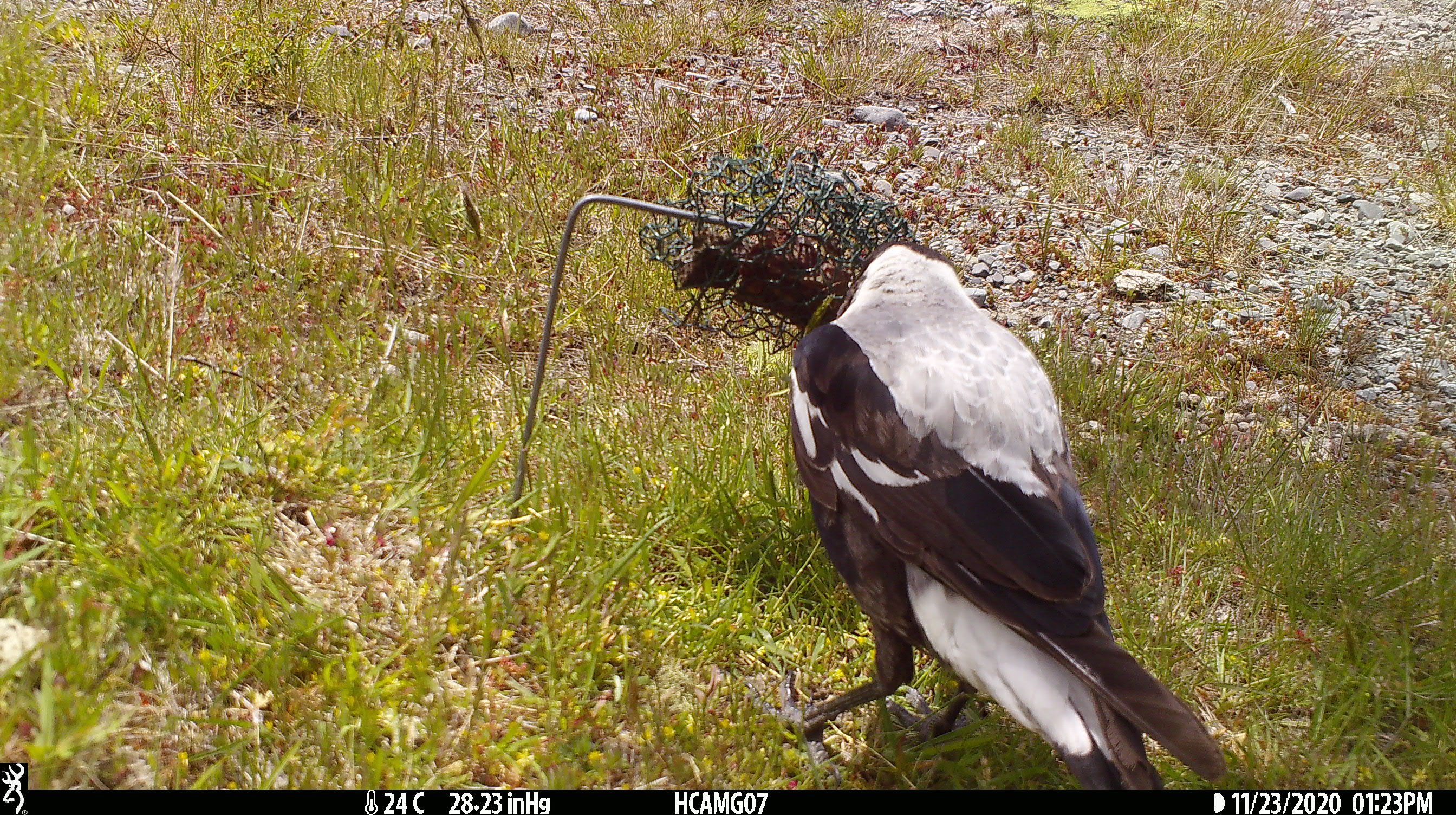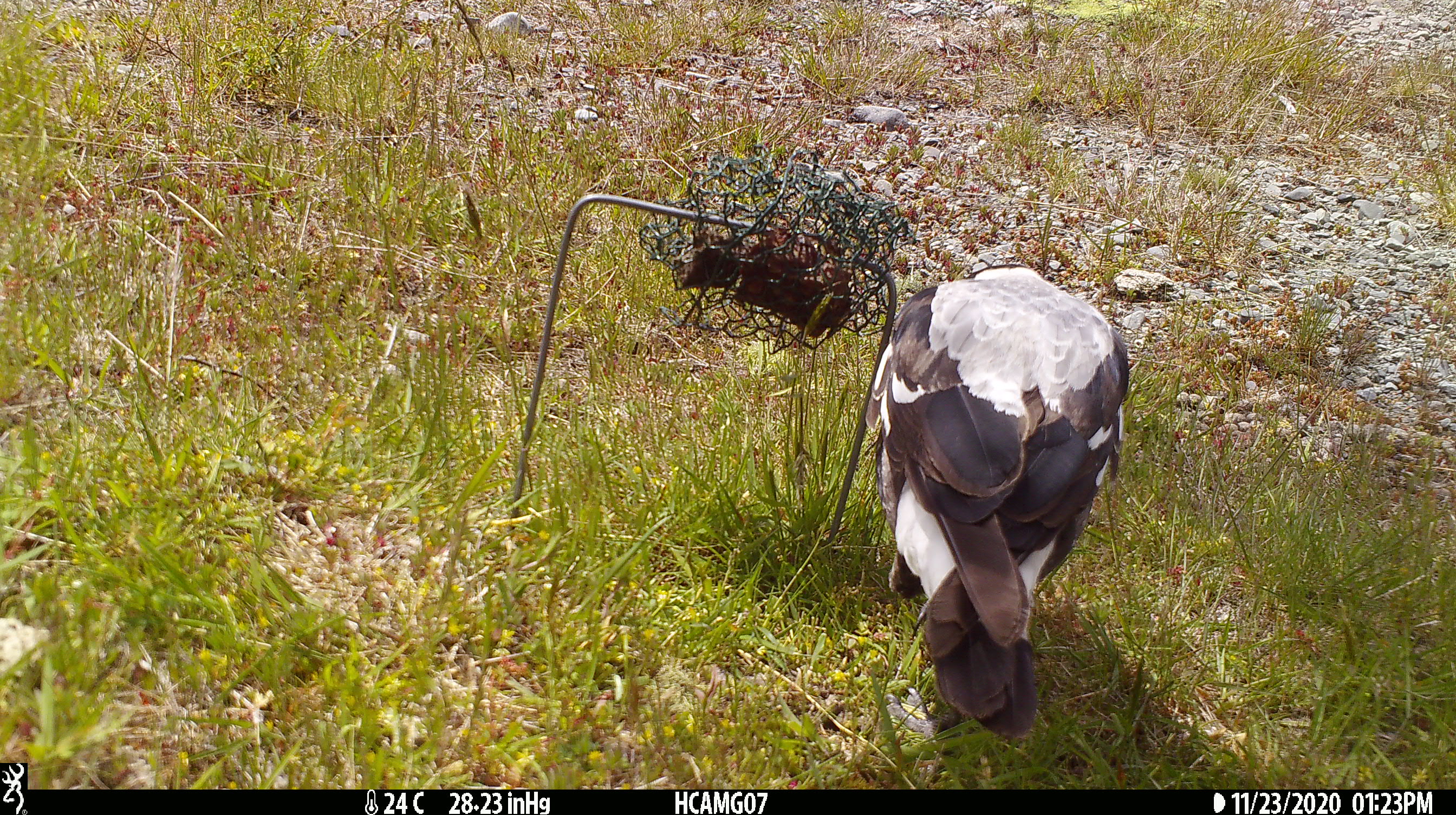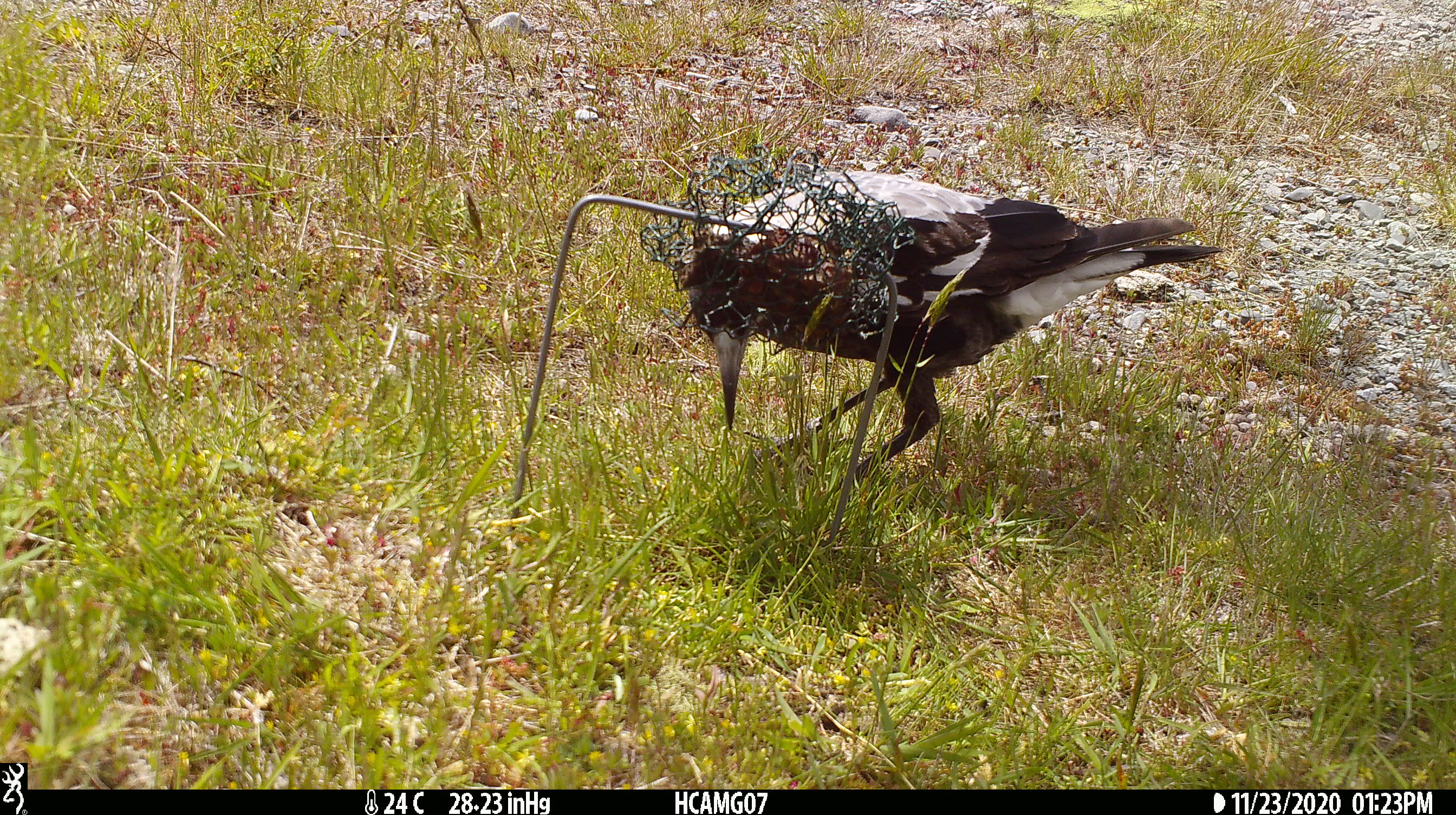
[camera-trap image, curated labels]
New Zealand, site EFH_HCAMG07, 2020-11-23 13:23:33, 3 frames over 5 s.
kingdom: Animalia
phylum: Chordata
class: Aves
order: Passeriformes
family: Artamidae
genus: Gymnorhina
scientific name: Gymnorhina tibicen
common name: australian magpie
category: magpie